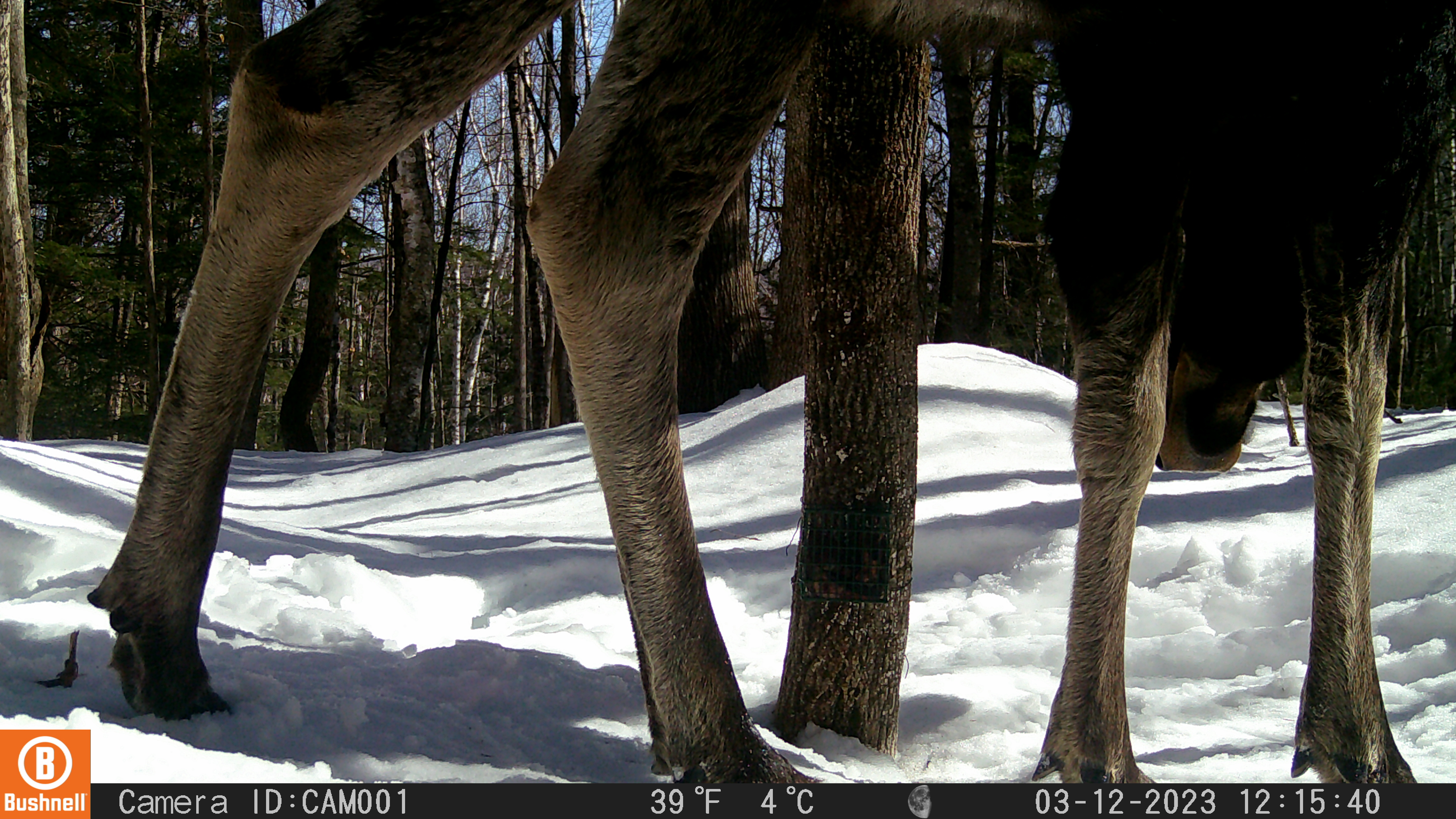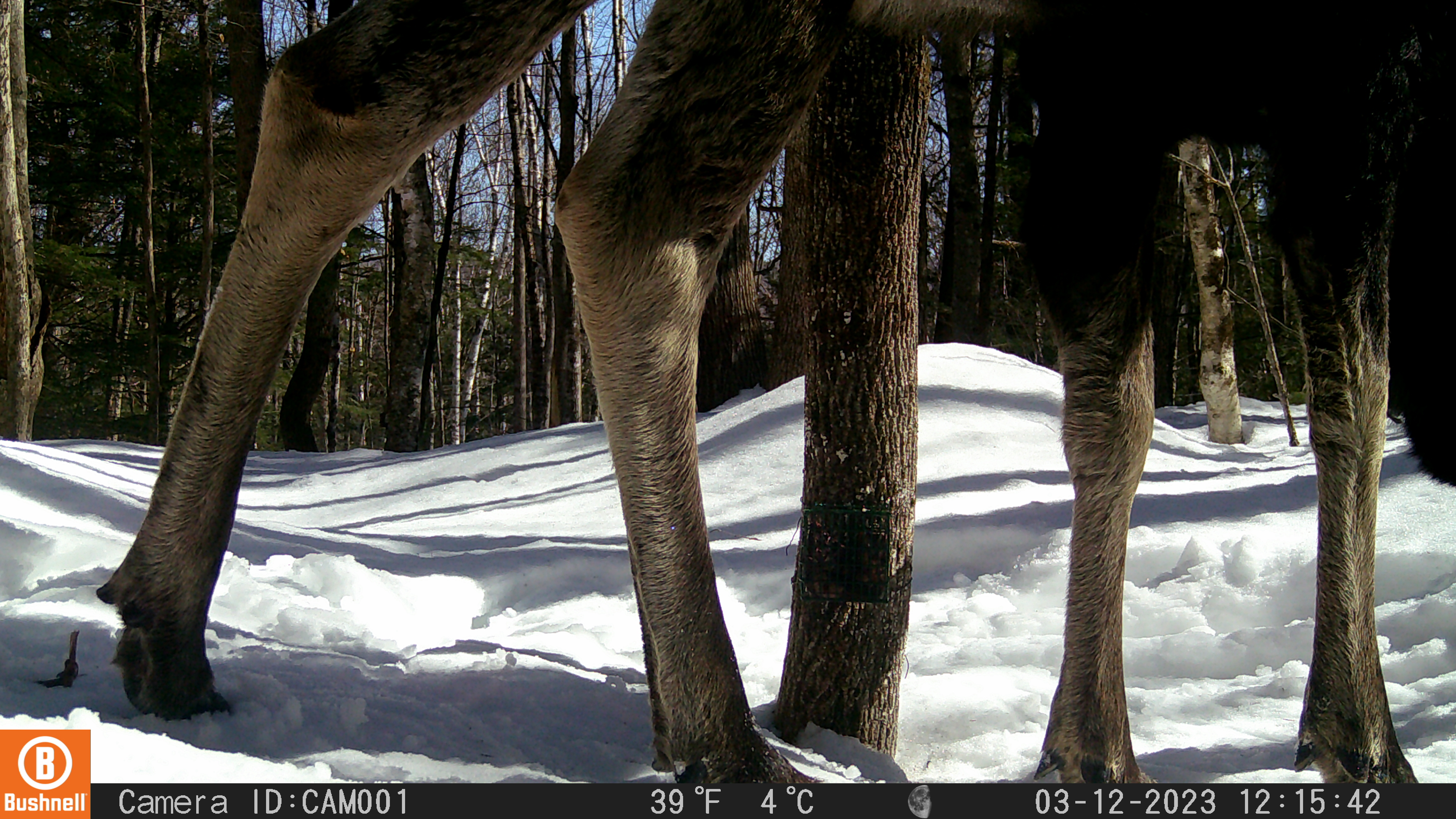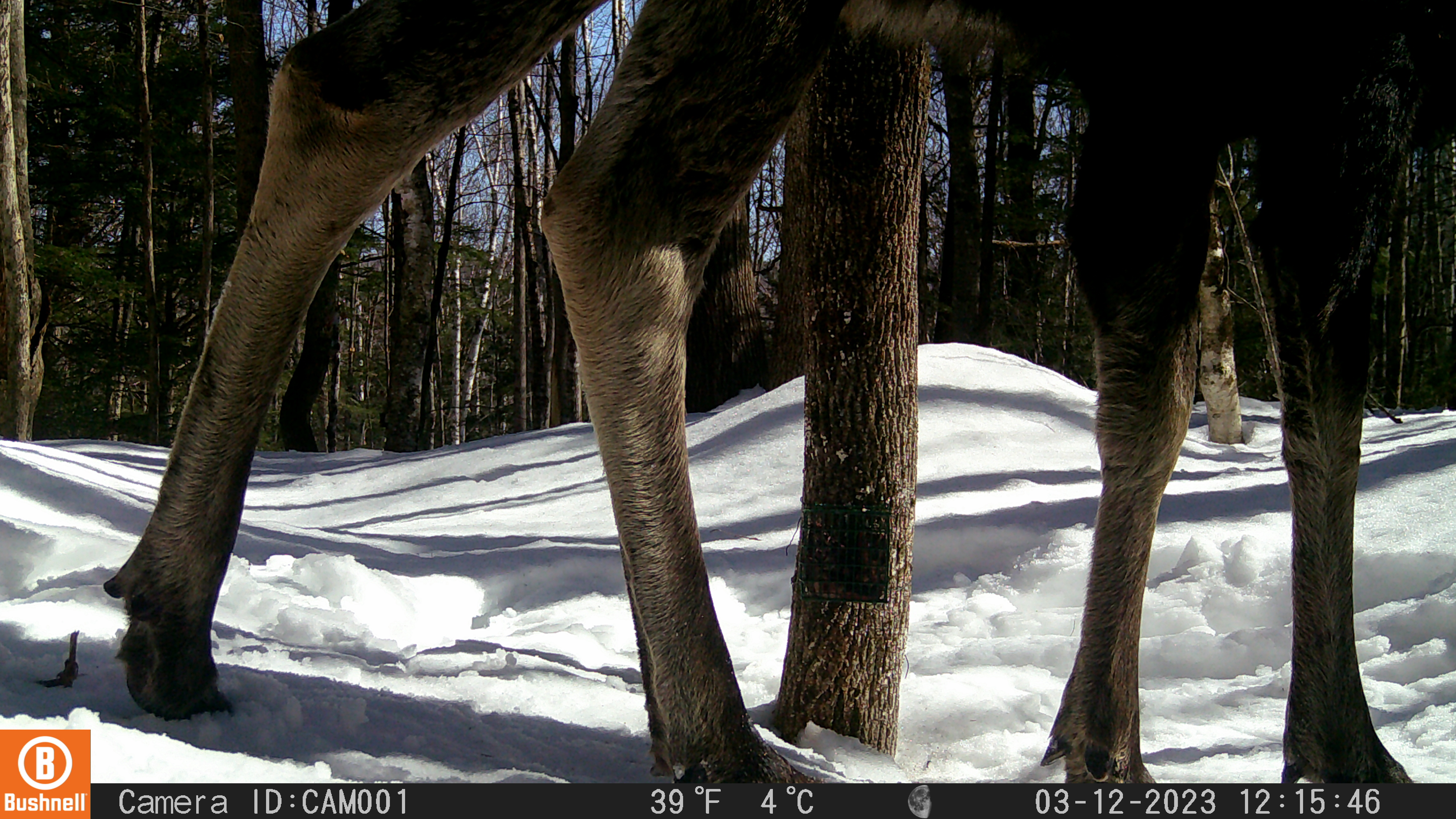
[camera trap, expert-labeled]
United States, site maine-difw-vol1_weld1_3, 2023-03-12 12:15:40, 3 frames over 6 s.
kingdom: Animalia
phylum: Chordata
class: Mammalia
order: Artiodactyla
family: Cervidae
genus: Alces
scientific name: Alces alces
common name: moose